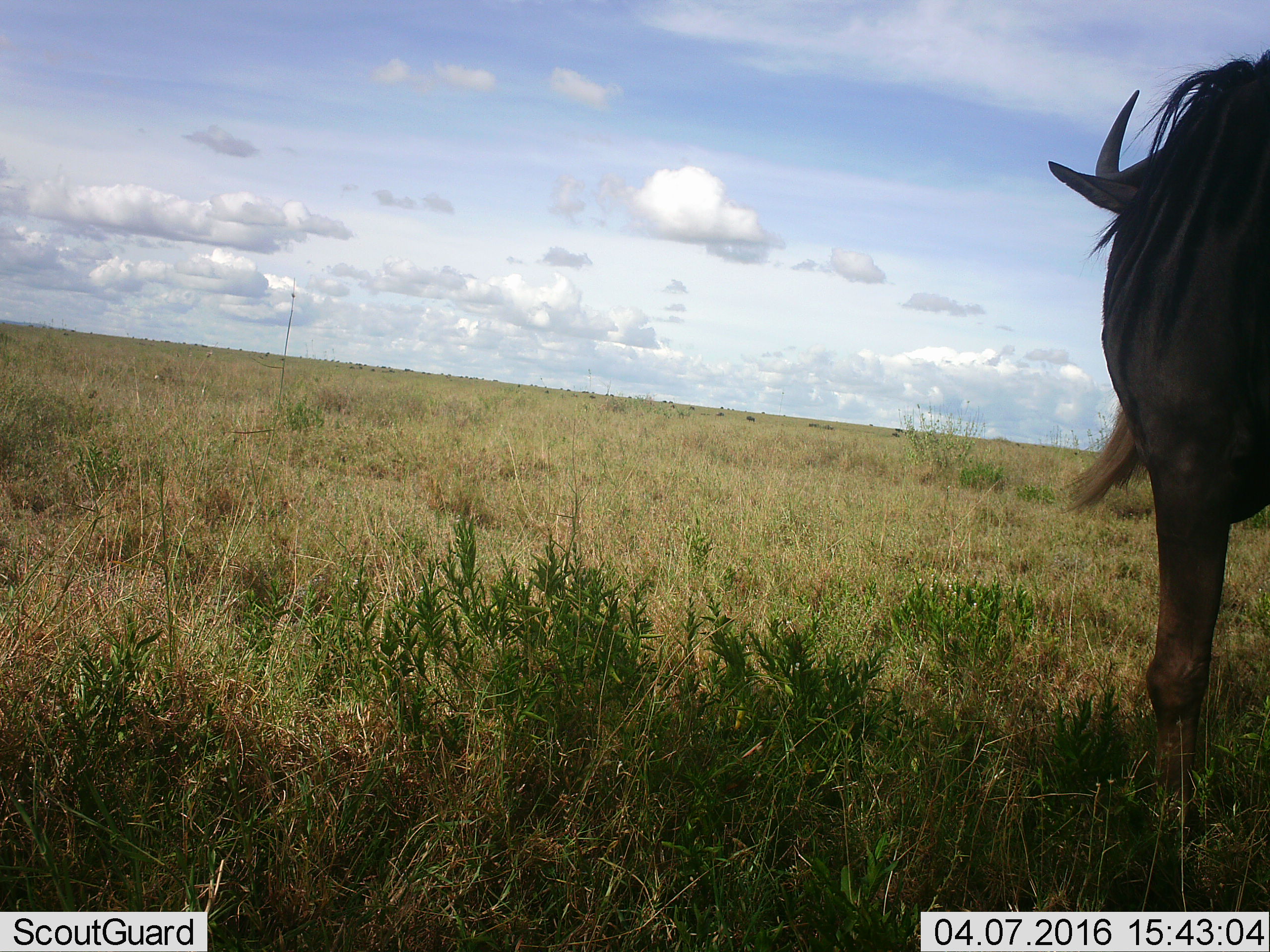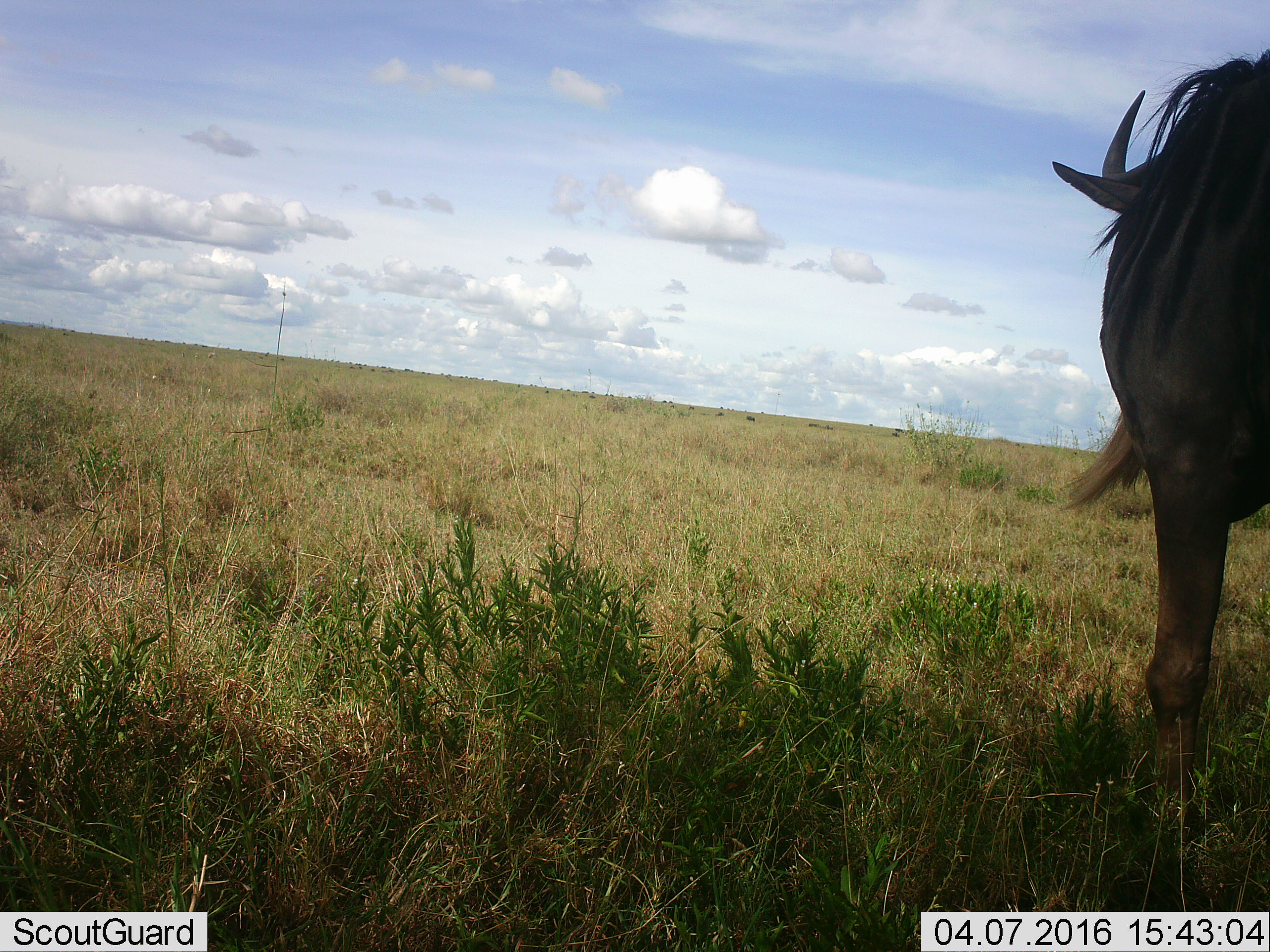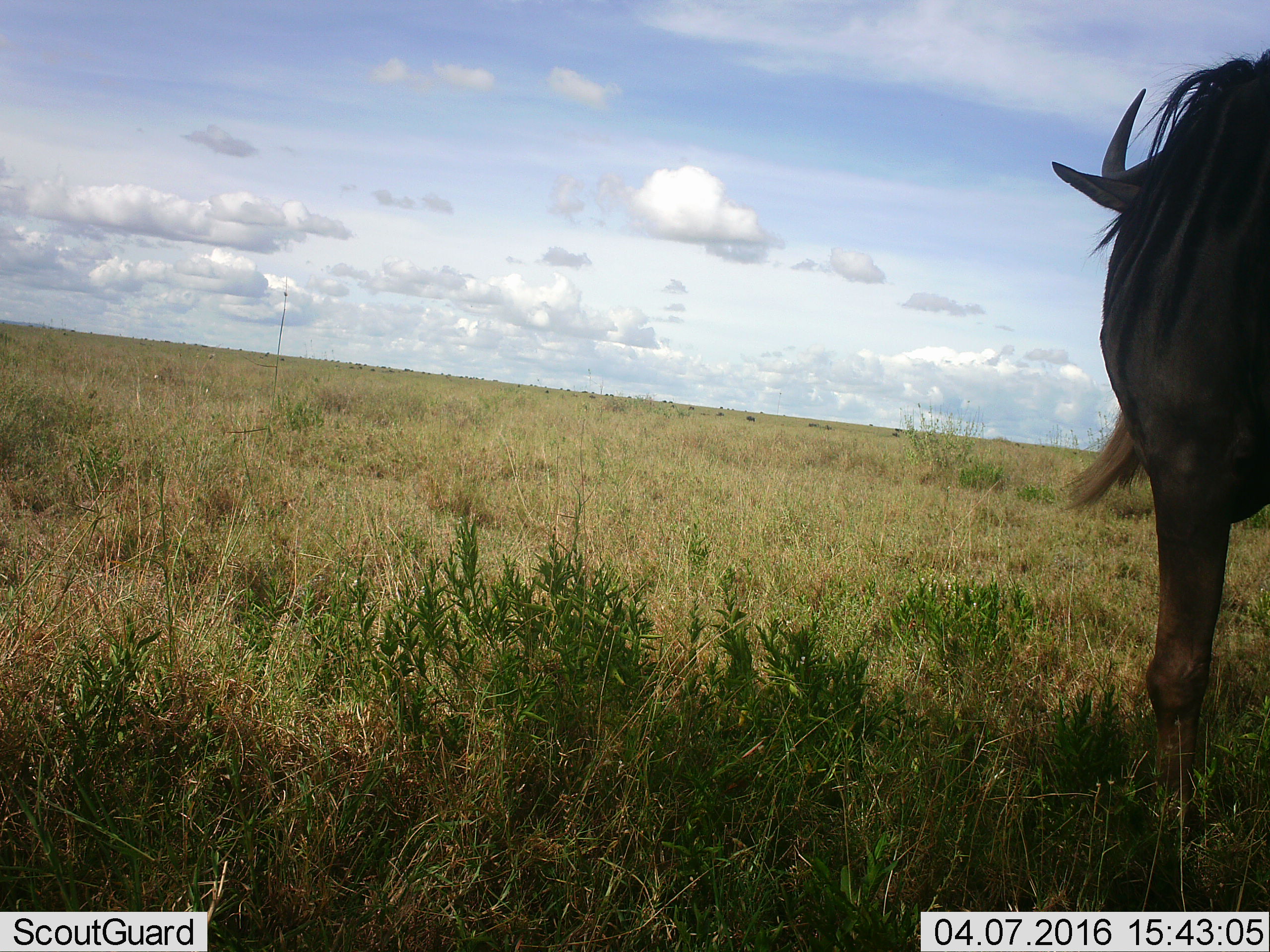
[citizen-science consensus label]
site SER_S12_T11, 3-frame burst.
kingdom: Animalia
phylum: Chordata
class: Mammalia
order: Artiodactyla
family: Bovidae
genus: Connochaetes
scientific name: Connochaetes taurinus taurinus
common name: blue wildebeest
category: wildebeestblue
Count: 1.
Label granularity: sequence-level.